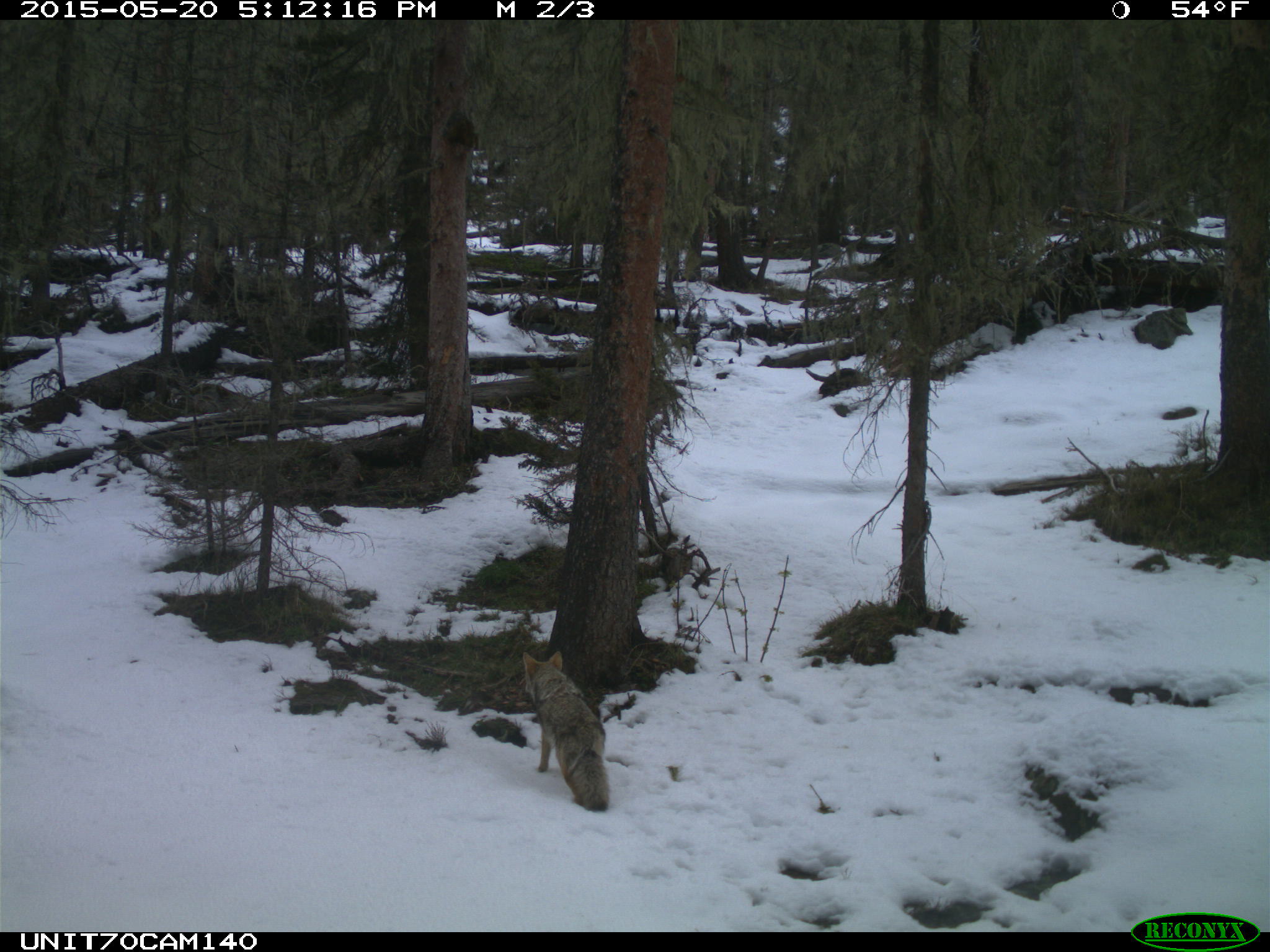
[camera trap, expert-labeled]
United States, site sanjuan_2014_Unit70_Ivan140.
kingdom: Animalia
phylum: Chordata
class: Mammalia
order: Carnivora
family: Canidae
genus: Canis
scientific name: Canis latrans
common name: coyote